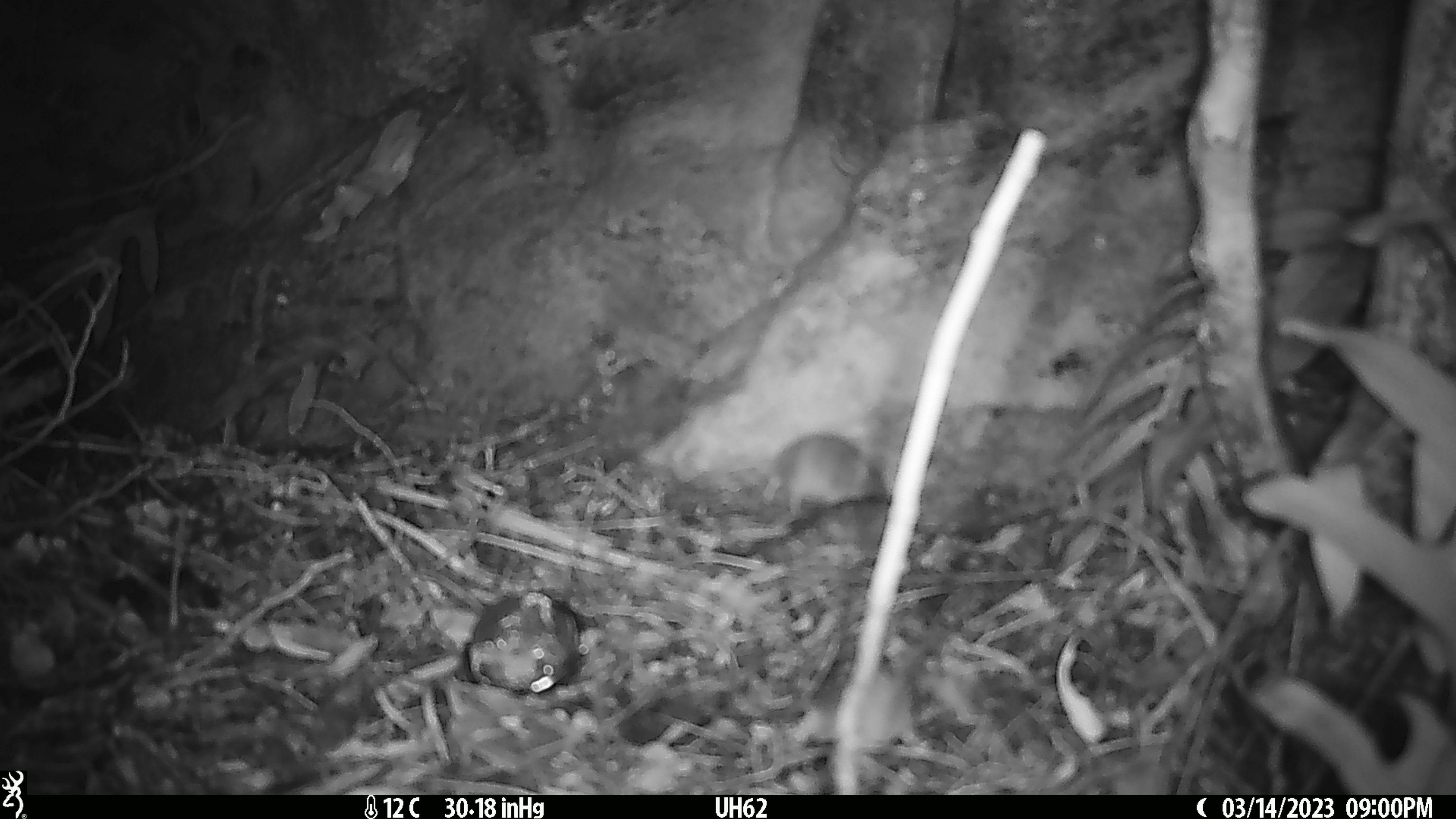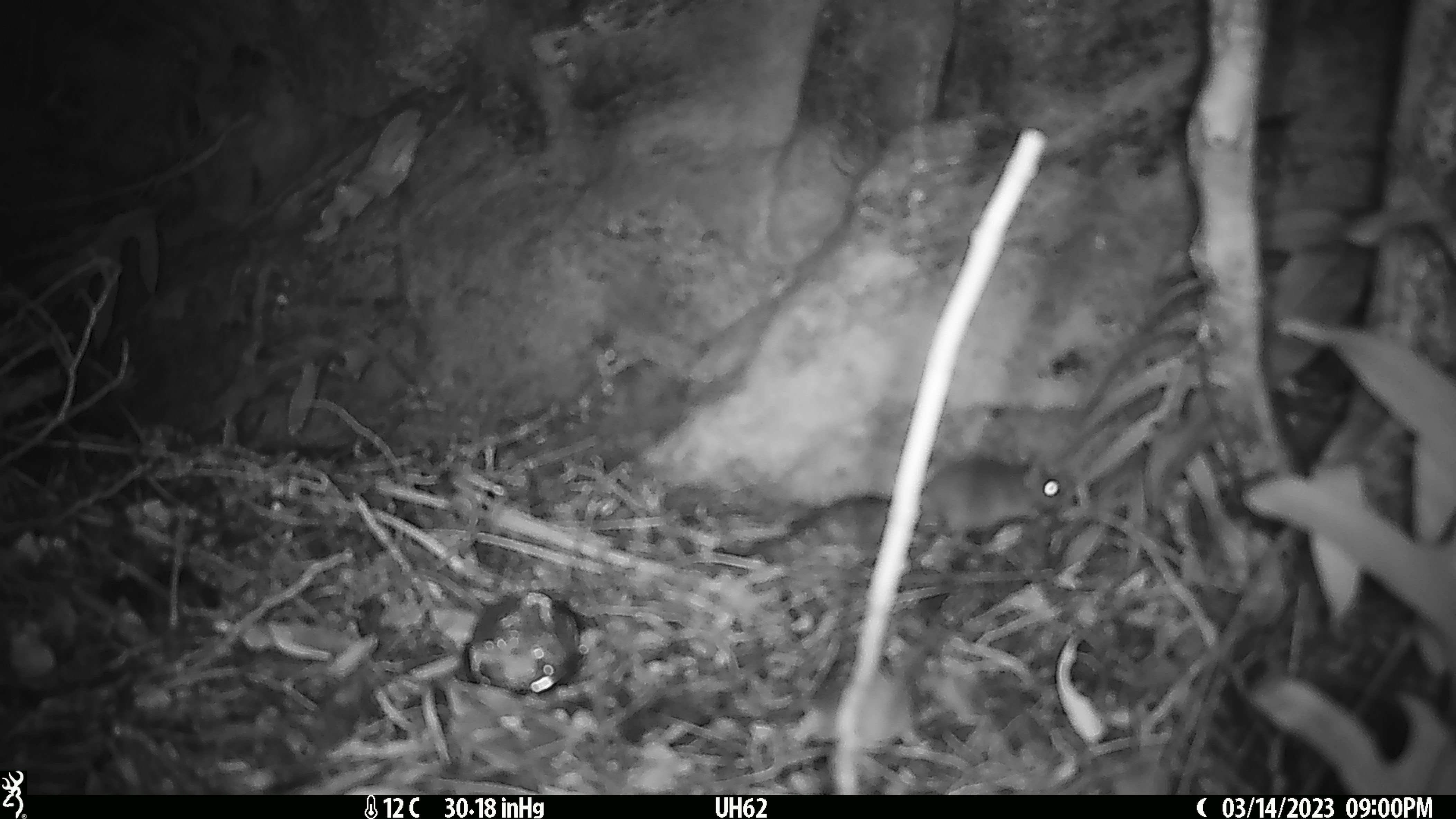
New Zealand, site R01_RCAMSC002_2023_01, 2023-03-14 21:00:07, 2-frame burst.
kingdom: Animalia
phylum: Chordata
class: Mammalia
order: Rodentia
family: Muridae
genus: Mus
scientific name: Mus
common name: mouse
Mouse (Mus).